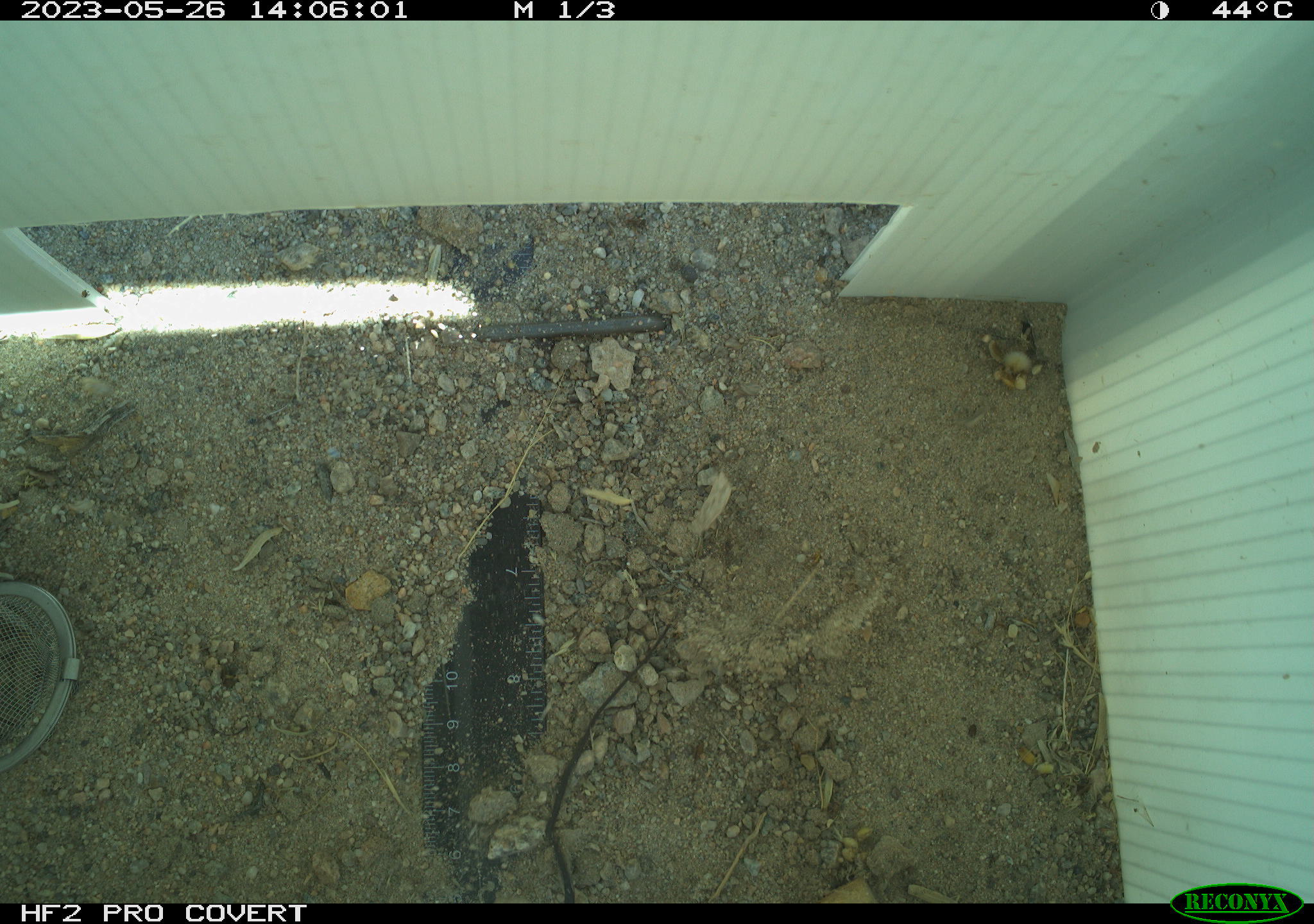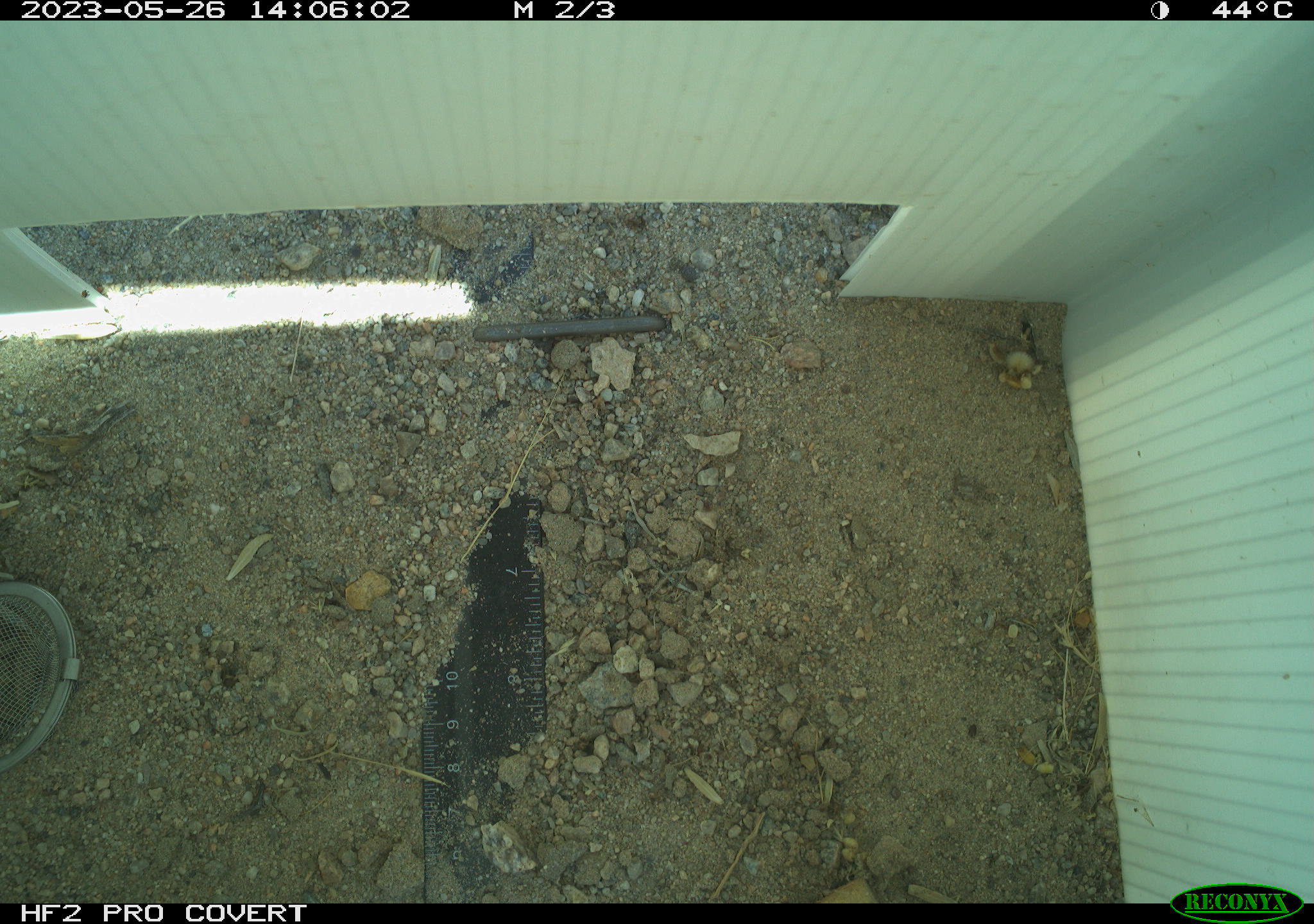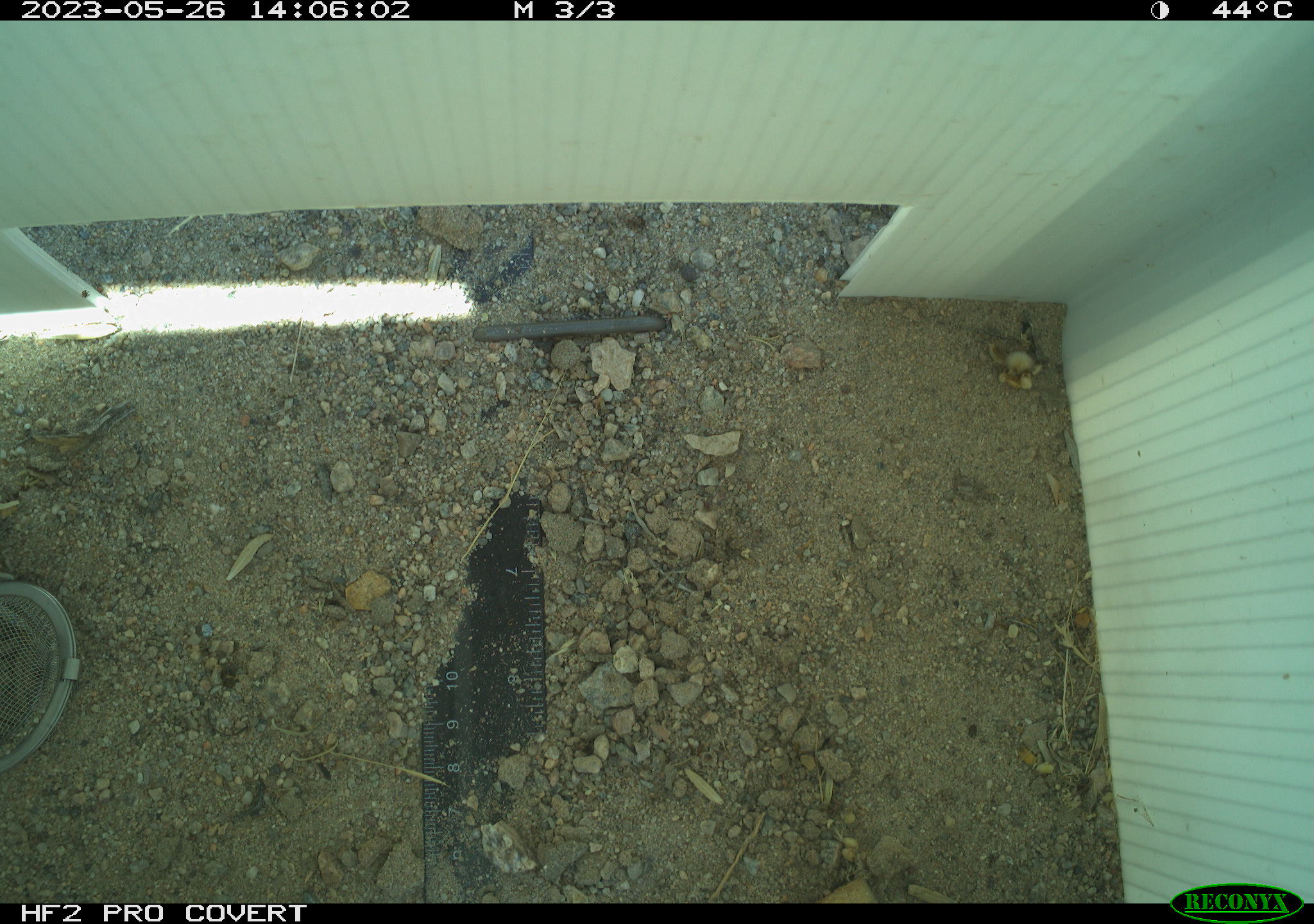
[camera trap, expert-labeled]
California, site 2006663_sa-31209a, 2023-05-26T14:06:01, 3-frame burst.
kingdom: Animalia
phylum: Chordata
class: Reptilia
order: Squamata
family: Teiidae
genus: Aspidoscelis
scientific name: Aspidoscelis tigris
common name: western whiptail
Western whiptail (Aspidoscelis tigris).